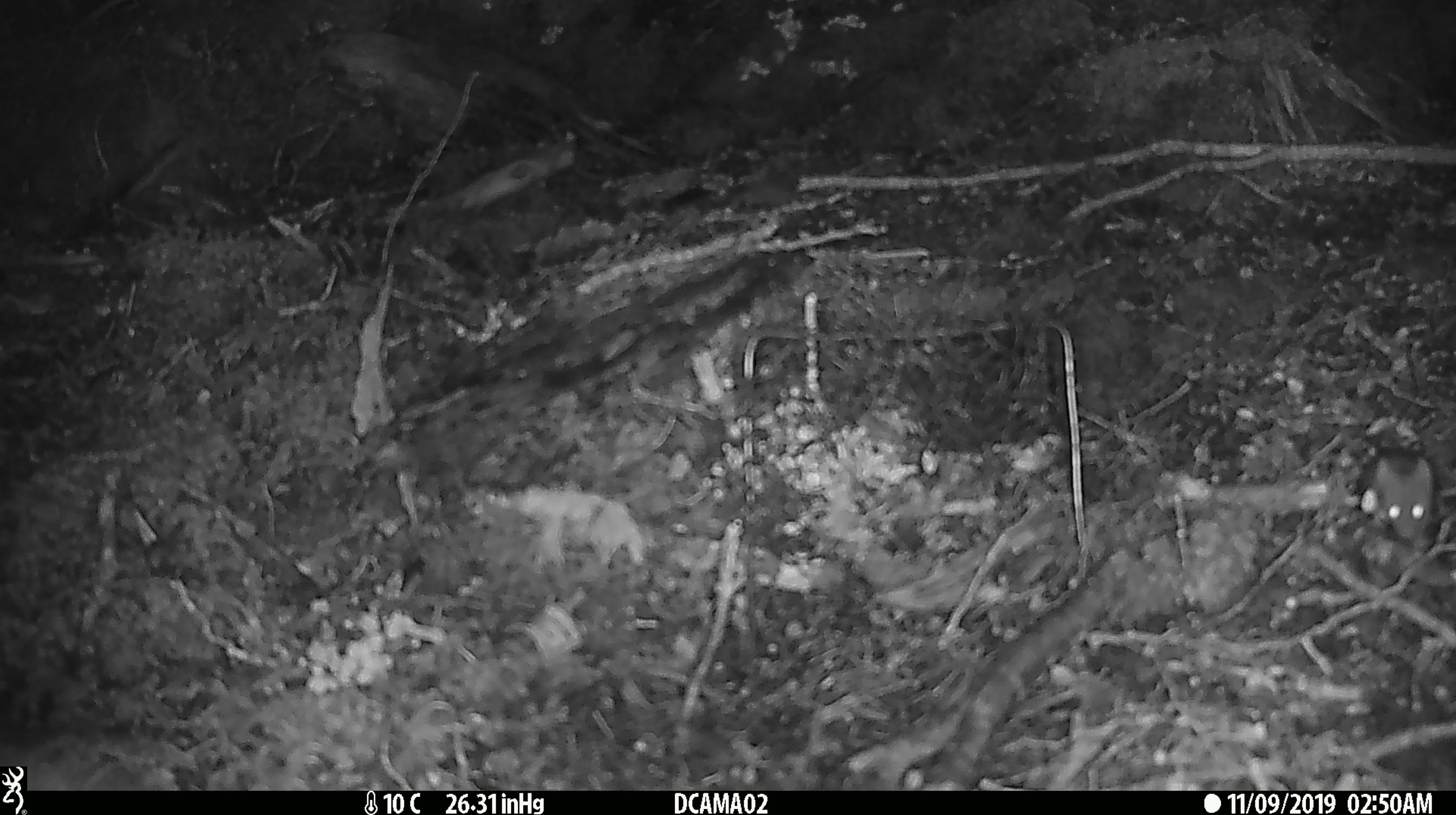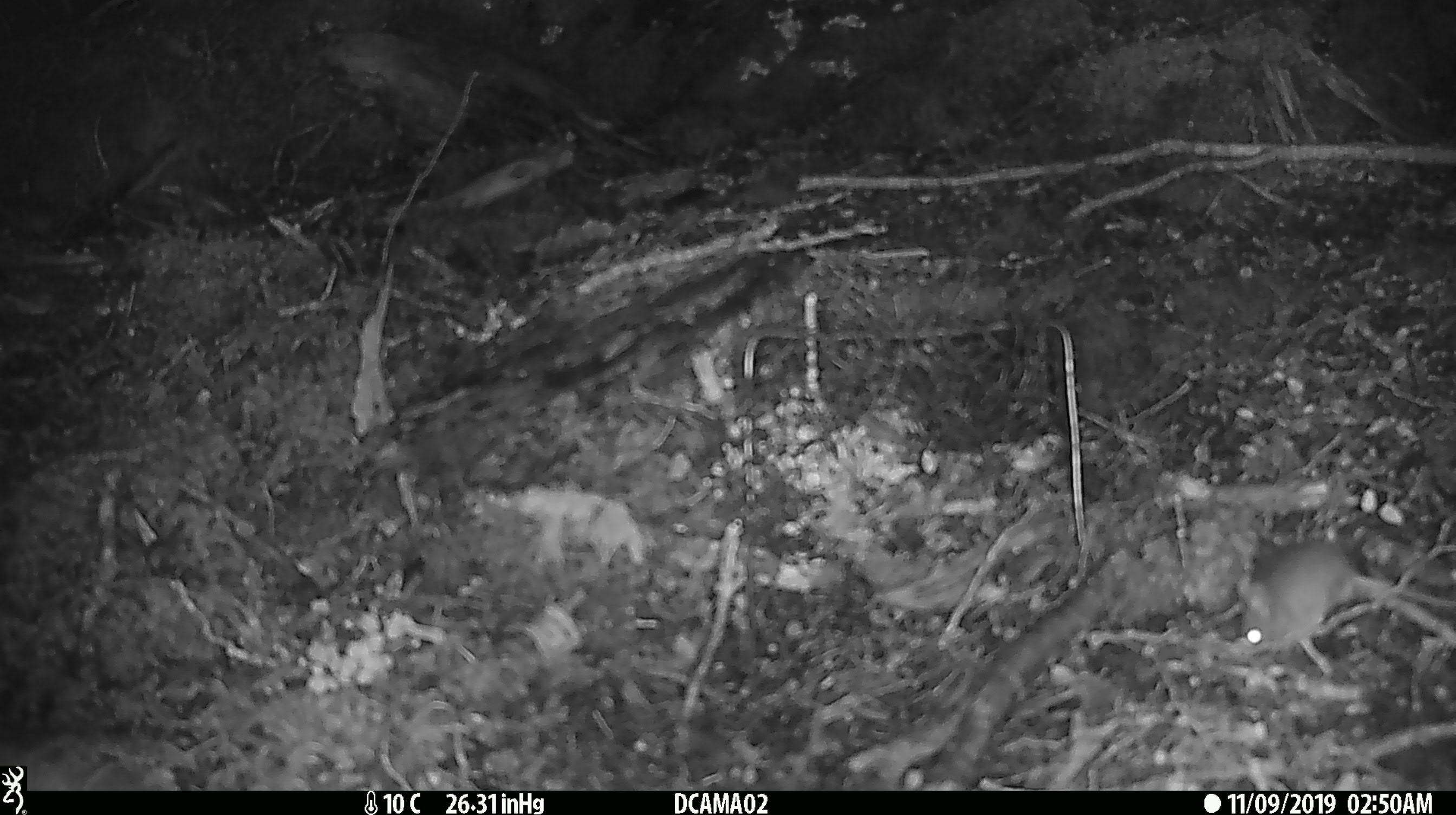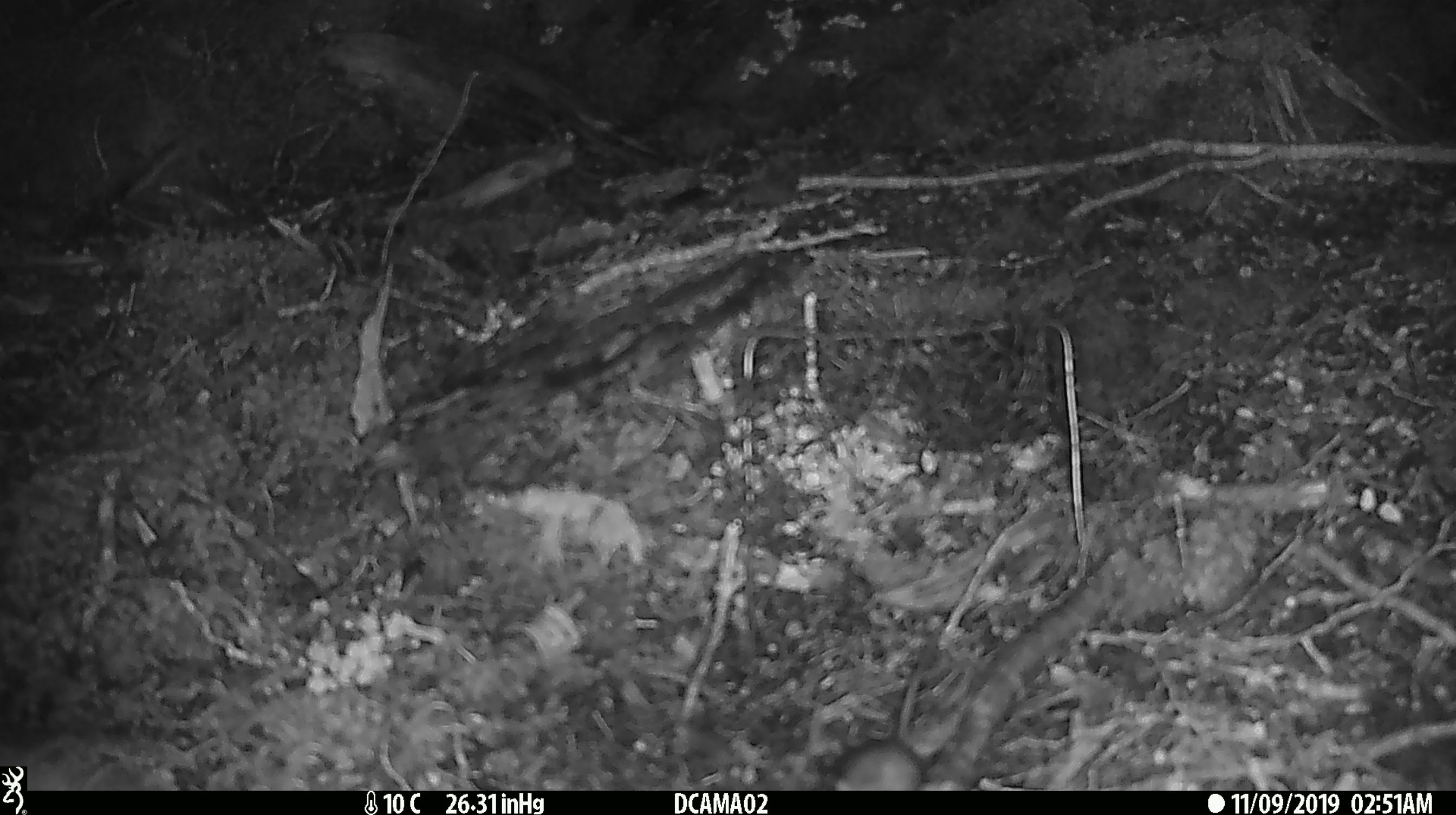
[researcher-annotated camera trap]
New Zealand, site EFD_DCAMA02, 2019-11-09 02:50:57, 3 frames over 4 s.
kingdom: Animalia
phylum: Chordata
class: Mammalia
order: Rodentia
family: Muridae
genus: Mus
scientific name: Mus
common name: mouse